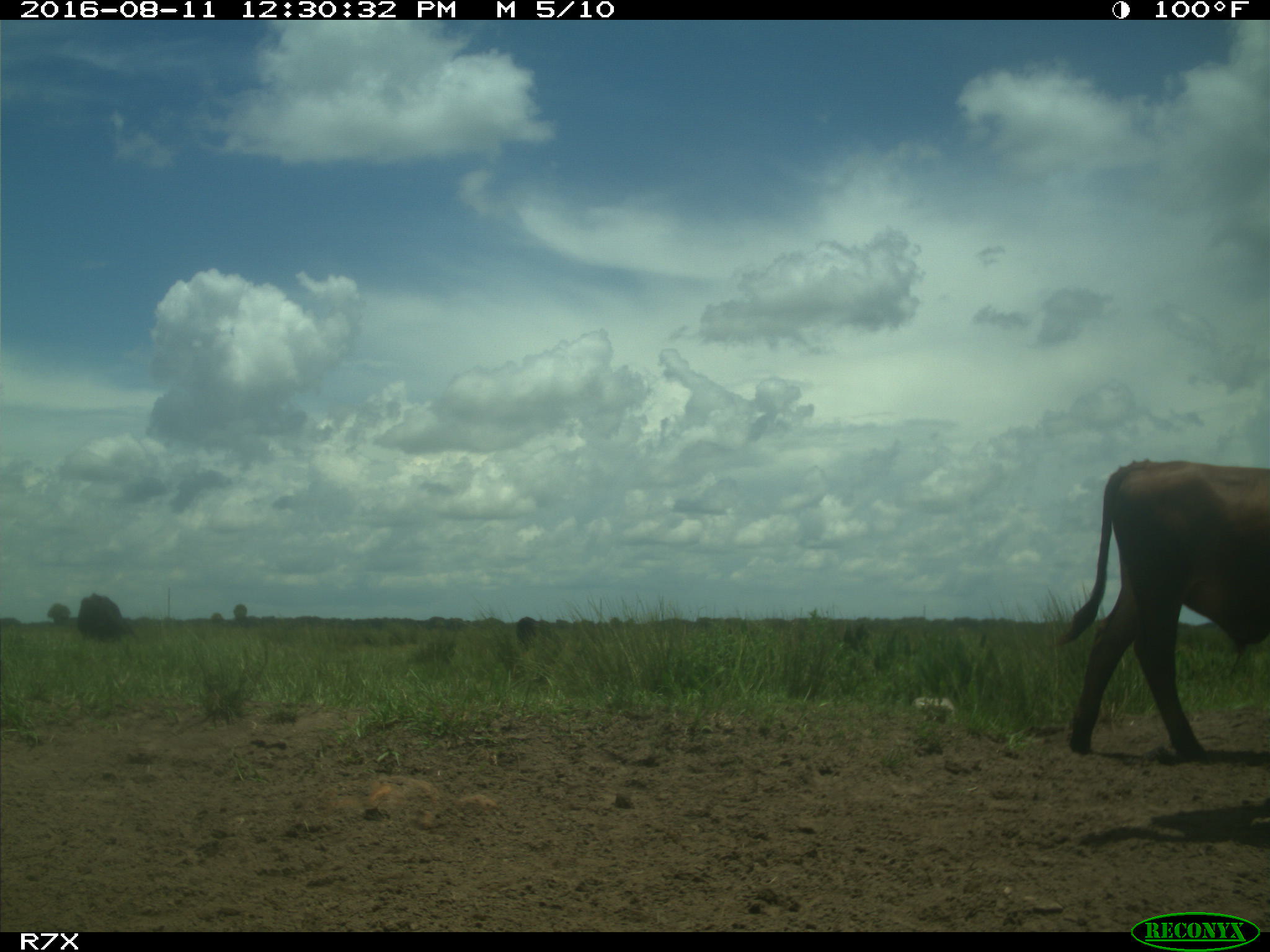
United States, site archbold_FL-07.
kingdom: Animalia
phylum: Chordata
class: Mammalia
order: Artiodactyla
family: Bovidae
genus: Bos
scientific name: Bos taurus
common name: domestic cow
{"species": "Bos taurus (domestic cow)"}